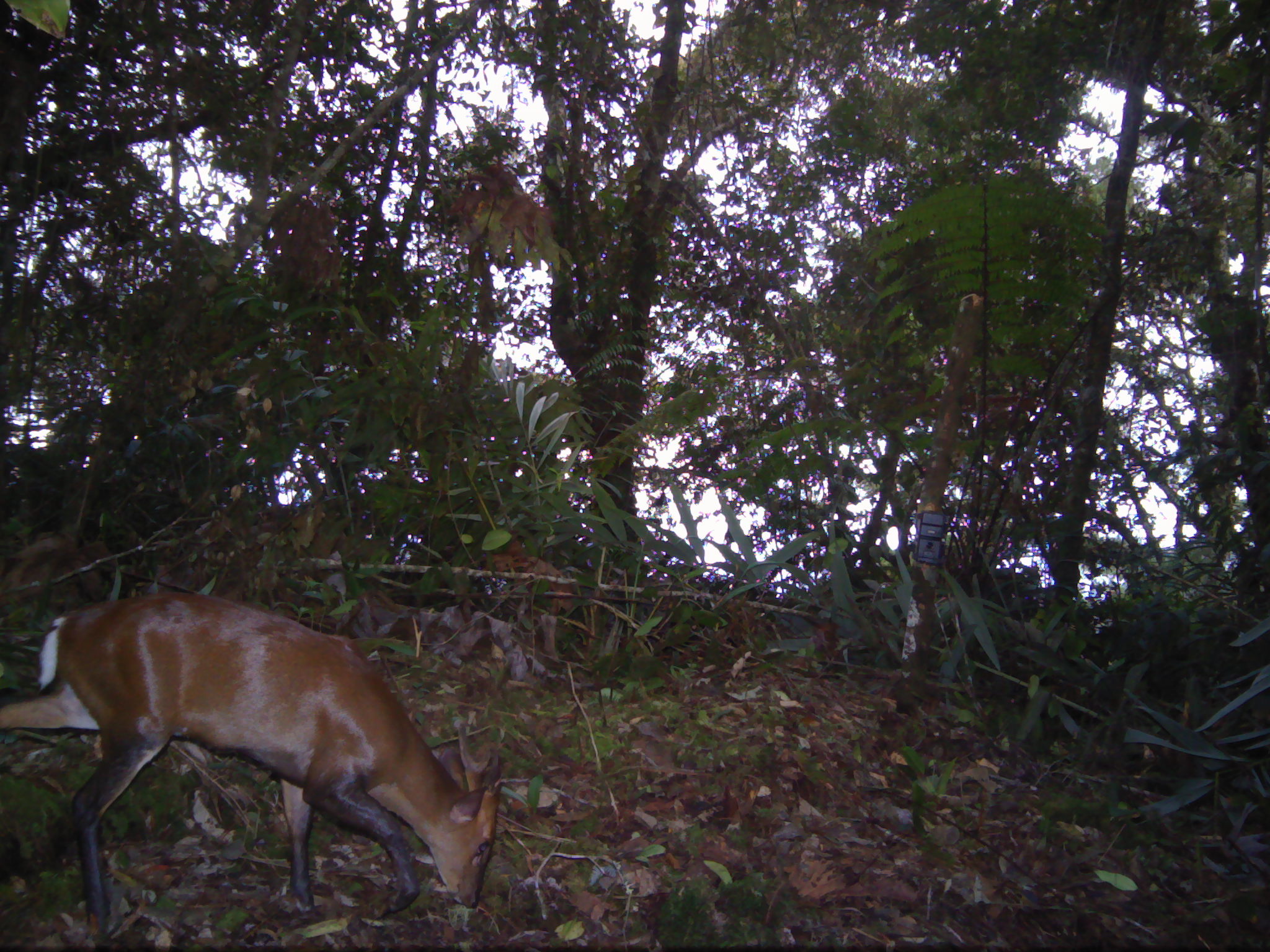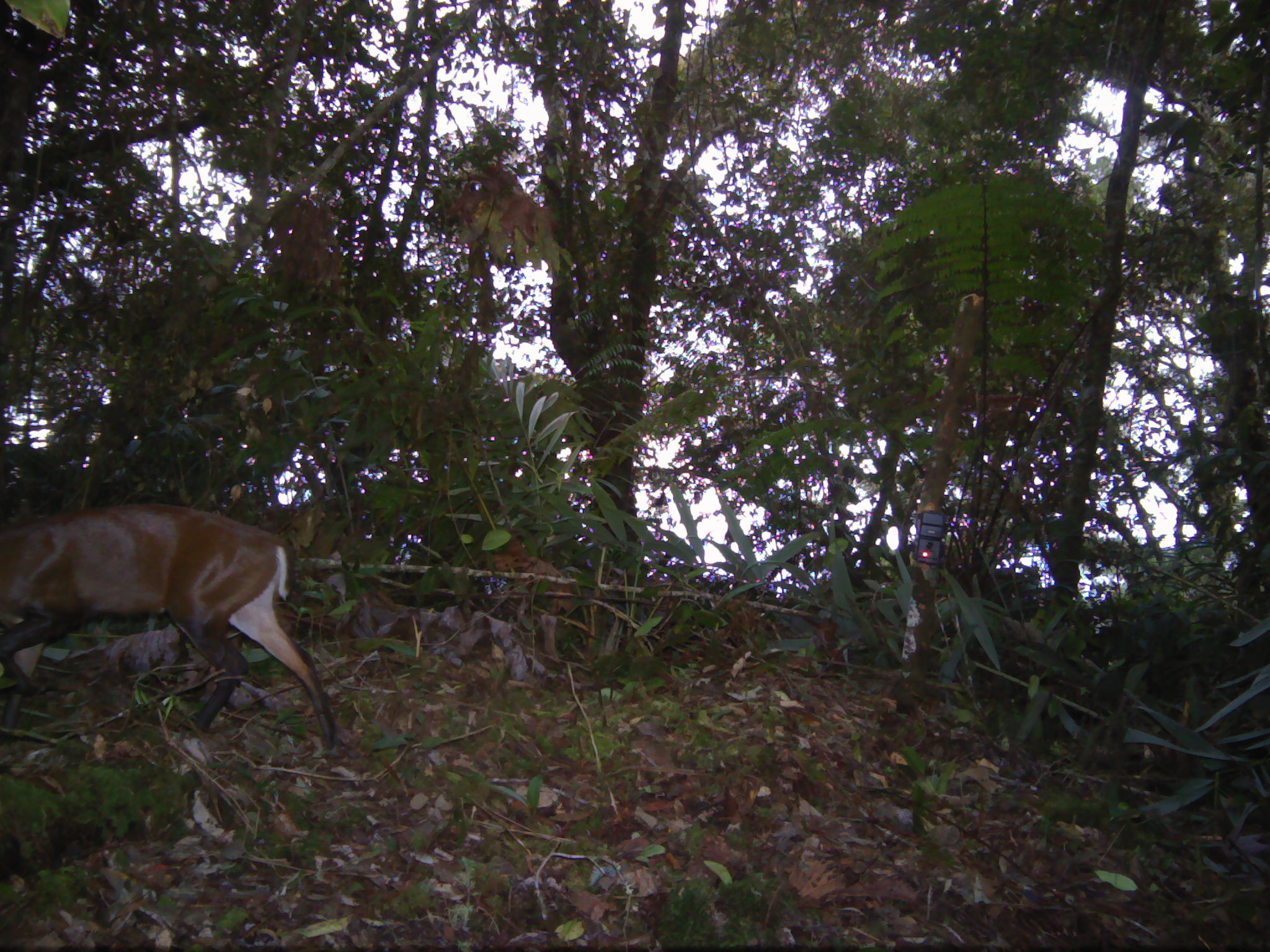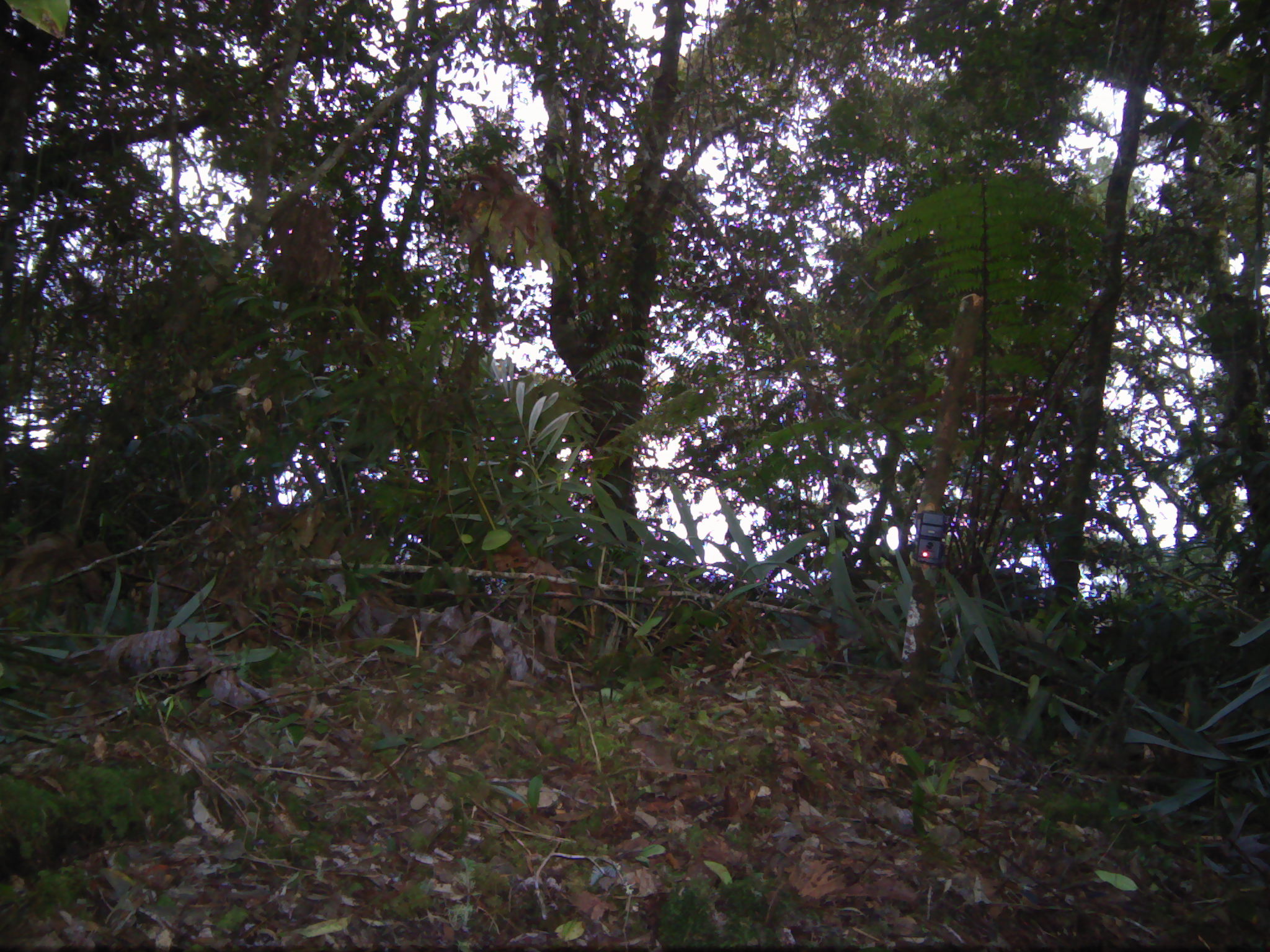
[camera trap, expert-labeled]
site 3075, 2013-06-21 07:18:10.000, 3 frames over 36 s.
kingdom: Animalia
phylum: Chordata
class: Mammalia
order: Artiodactyla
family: Cervidae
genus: Muntiacus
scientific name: Muntiacus muntjak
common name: southern red muntjac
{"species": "Muntiacus muntjak (southern red muntjac)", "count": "1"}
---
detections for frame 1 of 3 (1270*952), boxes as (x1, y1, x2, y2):
muntiacus muntjak: (0, 590, 502, 935)